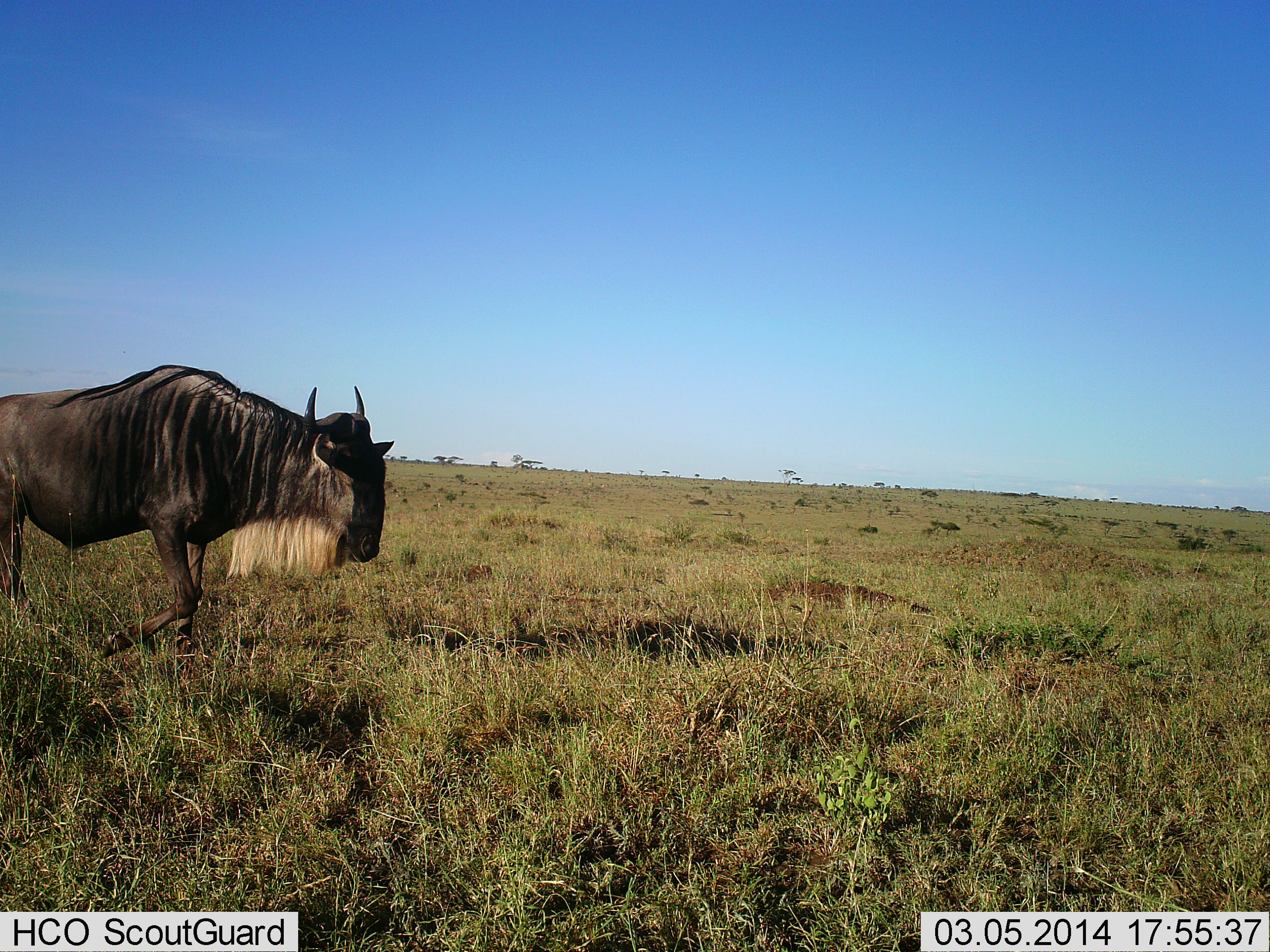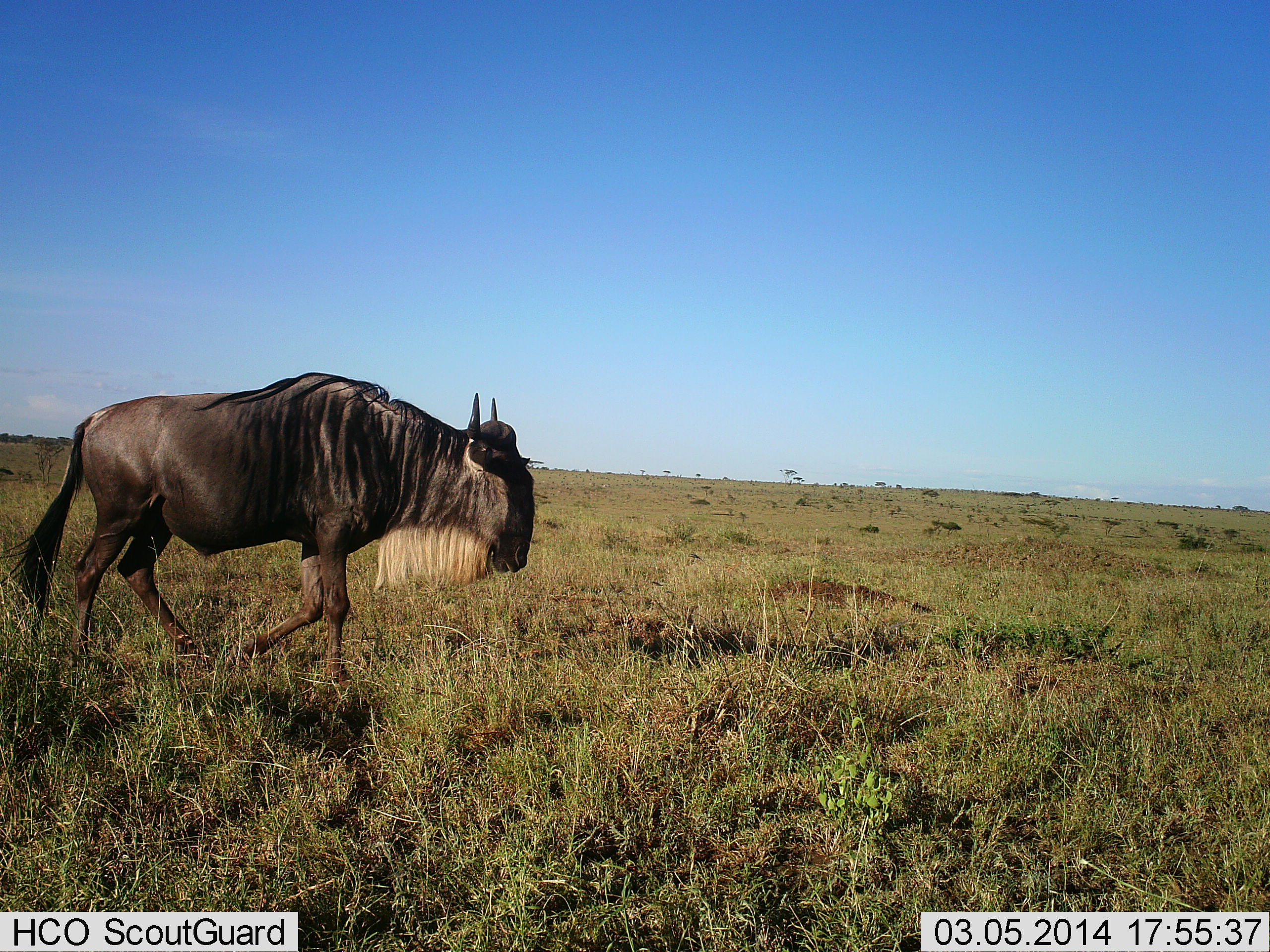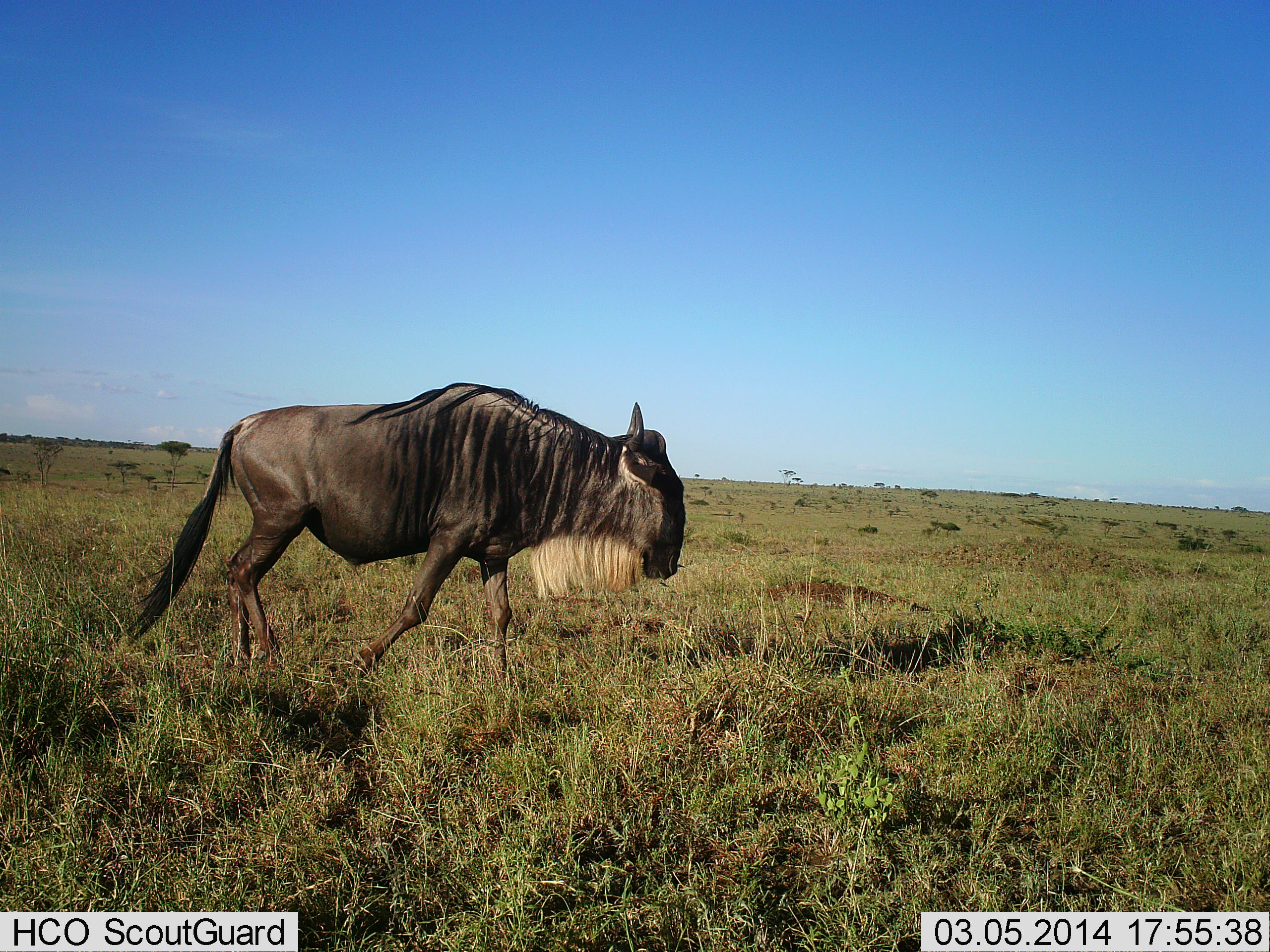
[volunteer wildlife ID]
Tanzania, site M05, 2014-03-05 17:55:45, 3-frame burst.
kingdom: Animalia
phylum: Chordata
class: Mammalia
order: Artiodactyla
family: Bovidae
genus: Connochaetes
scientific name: Connochaetes taurinus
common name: blue wildebeest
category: wildebeest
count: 1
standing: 0%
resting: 0%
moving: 100%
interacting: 0%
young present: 0%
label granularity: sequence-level